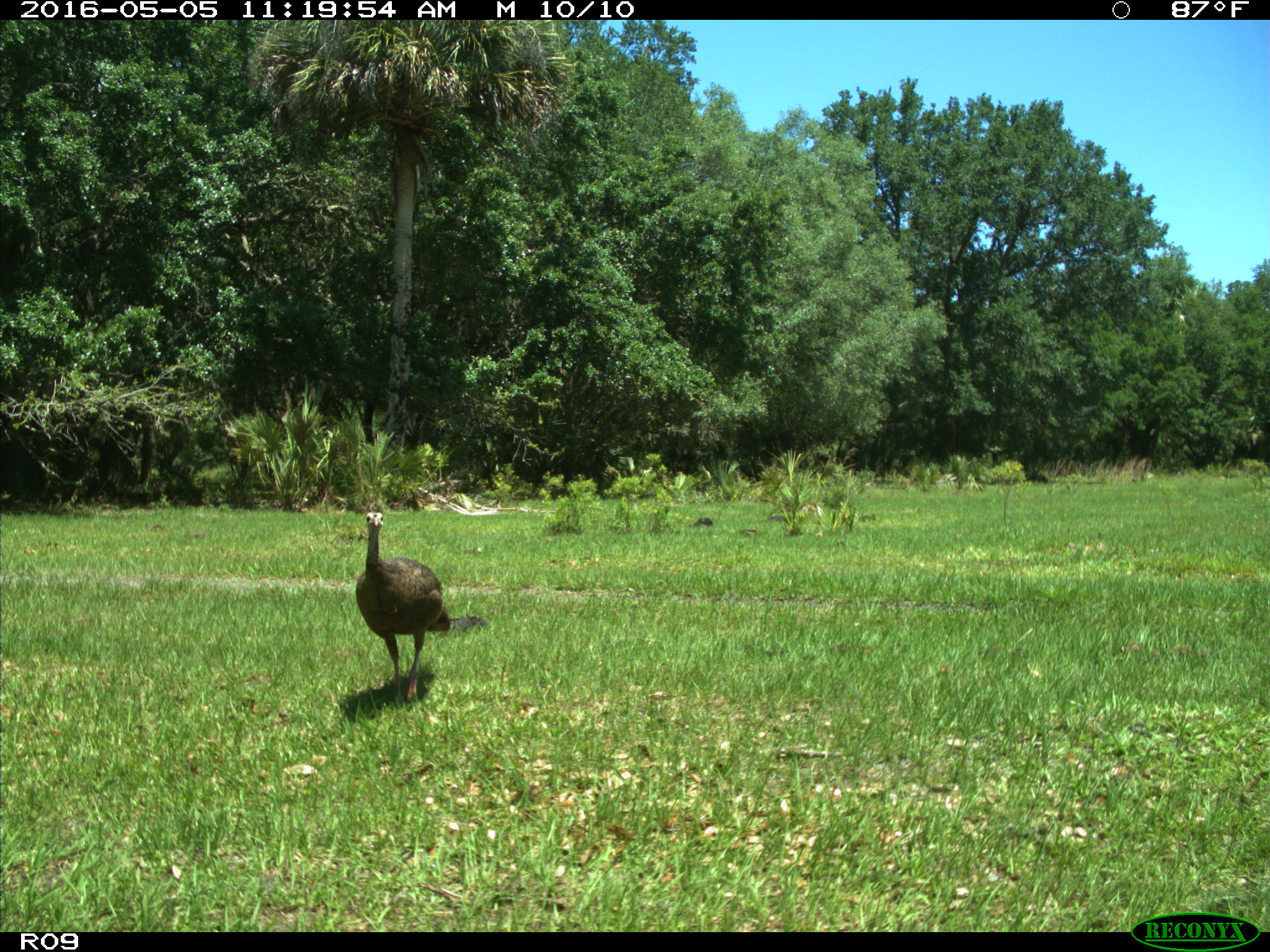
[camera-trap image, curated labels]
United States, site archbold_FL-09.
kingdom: Animalia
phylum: Chordata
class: Aves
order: Galliformes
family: Phasianidae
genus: Meleagris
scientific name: Meleagris gallopavo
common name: wild turkey